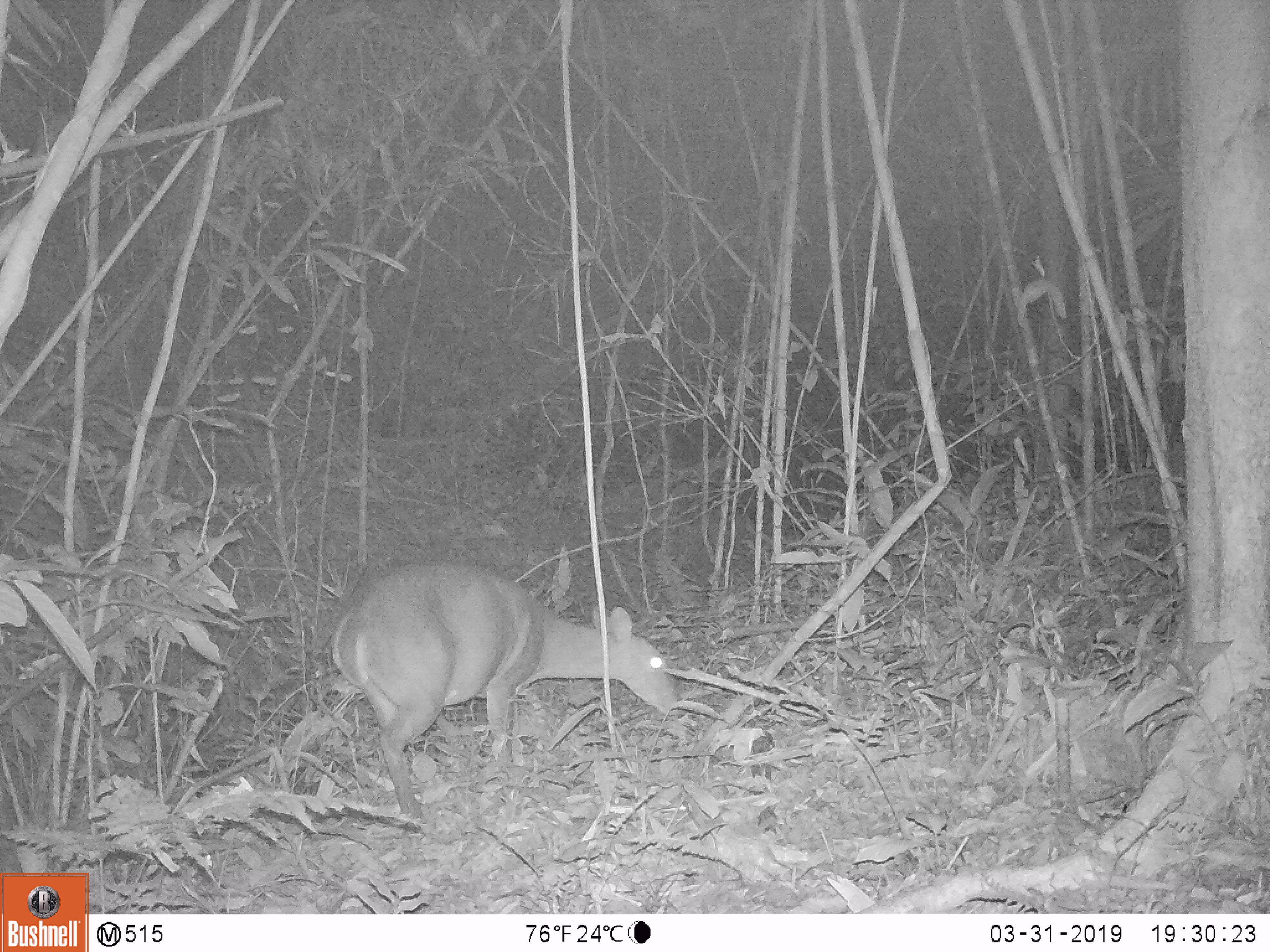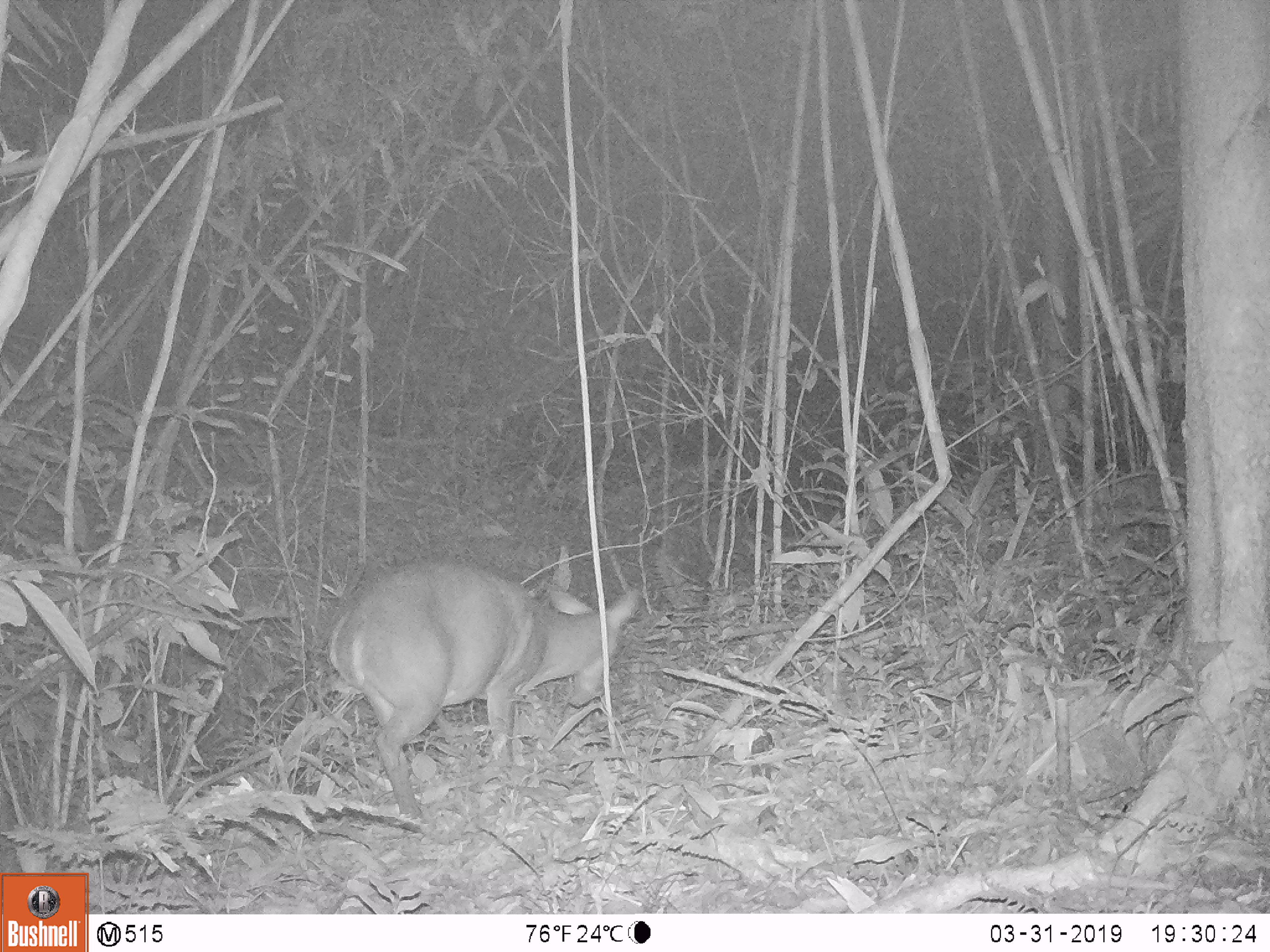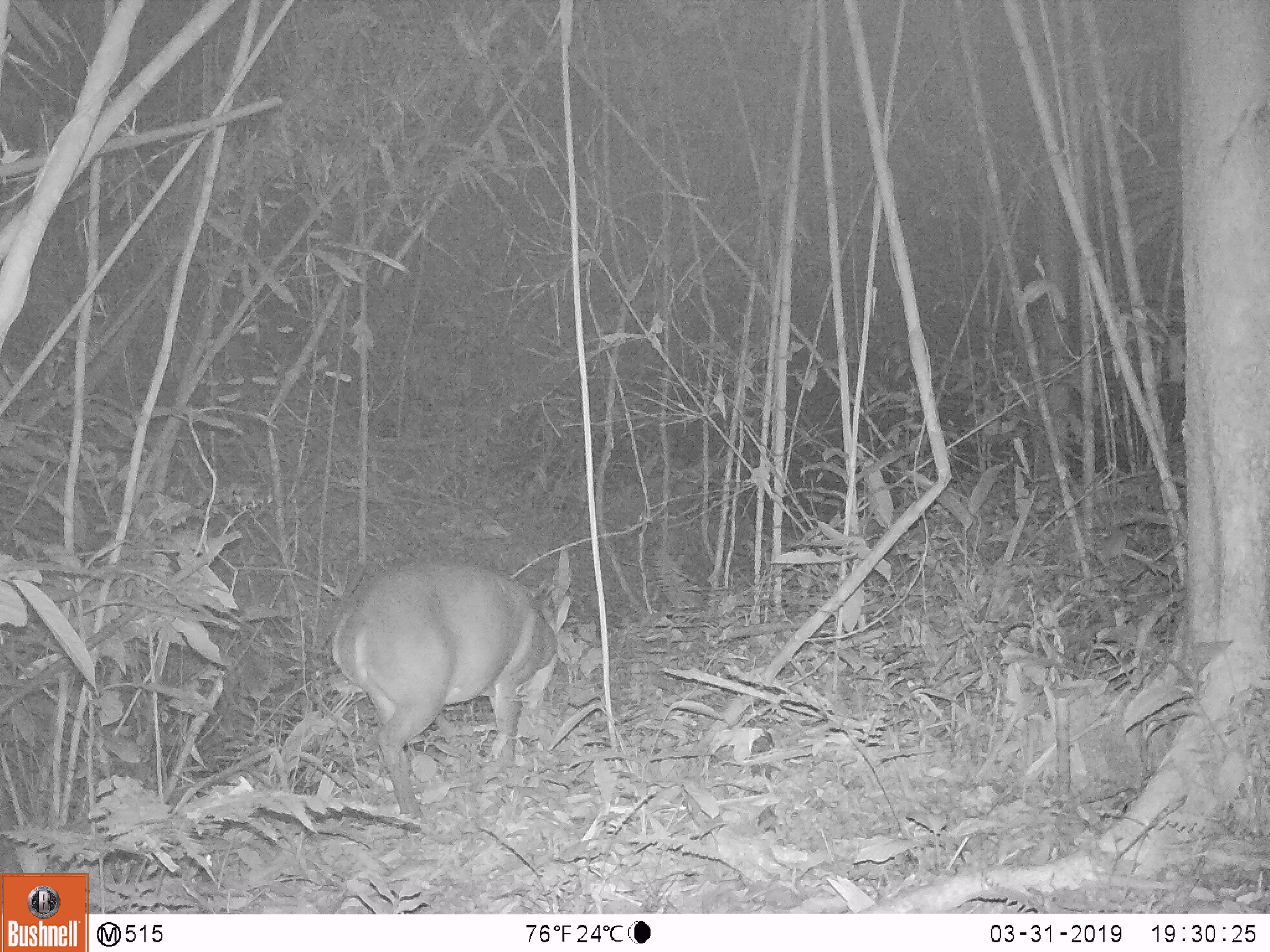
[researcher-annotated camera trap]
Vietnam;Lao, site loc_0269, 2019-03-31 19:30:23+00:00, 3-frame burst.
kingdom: Animalia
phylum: Chordata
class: Mammalia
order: Artiodactyla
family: Cervidae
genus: Muntiacus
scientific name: Muntiacus vuquangensis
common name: large-antlered muntjac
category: large antlered muntjac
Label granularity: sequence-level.